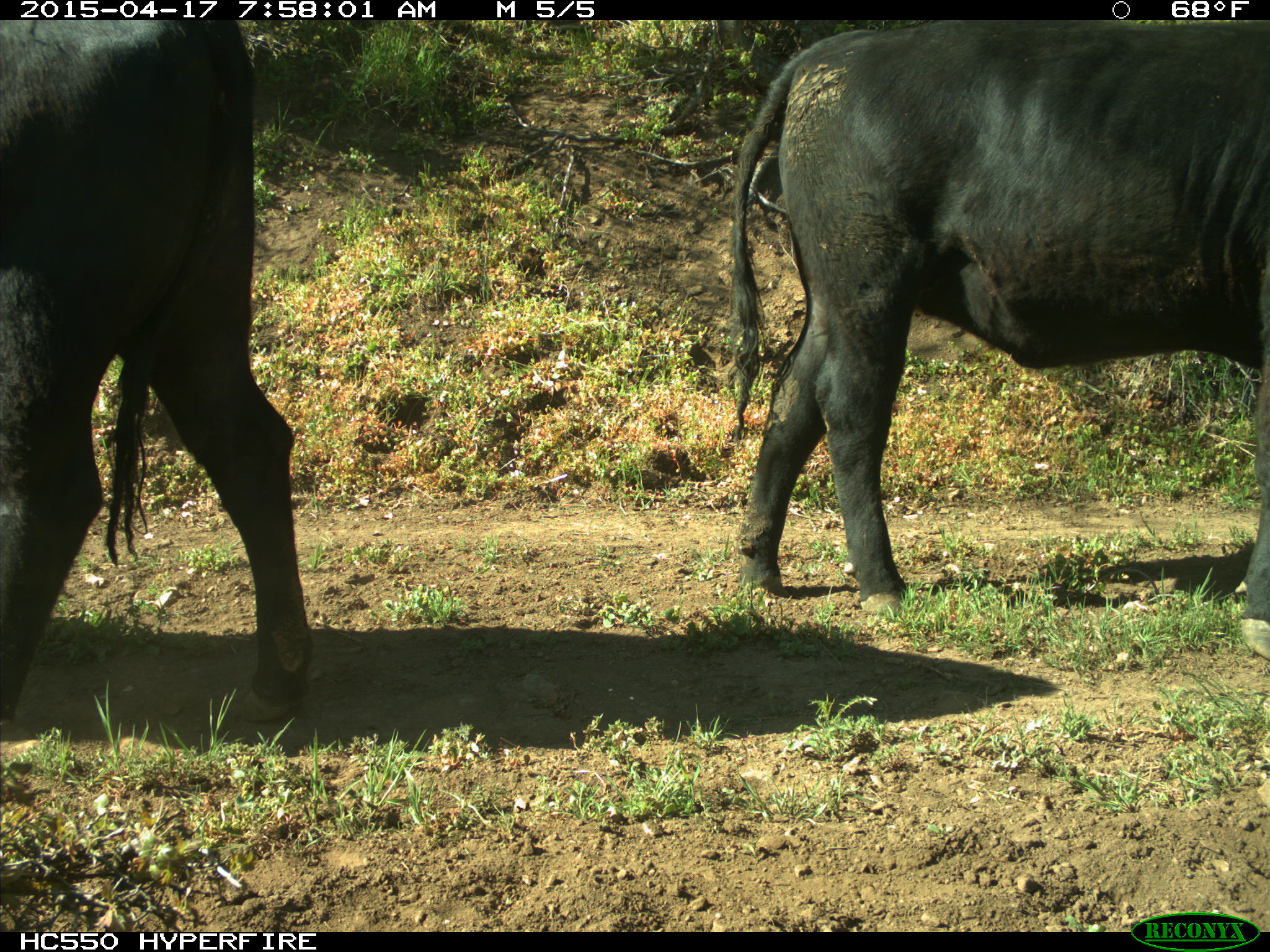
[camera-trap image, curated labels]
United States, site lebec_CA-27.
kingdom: Animalia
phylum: Chordata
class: Mammalia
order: Artiodactyla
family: Bovidae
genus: Bos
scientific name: Bos taurus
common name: domestic cow